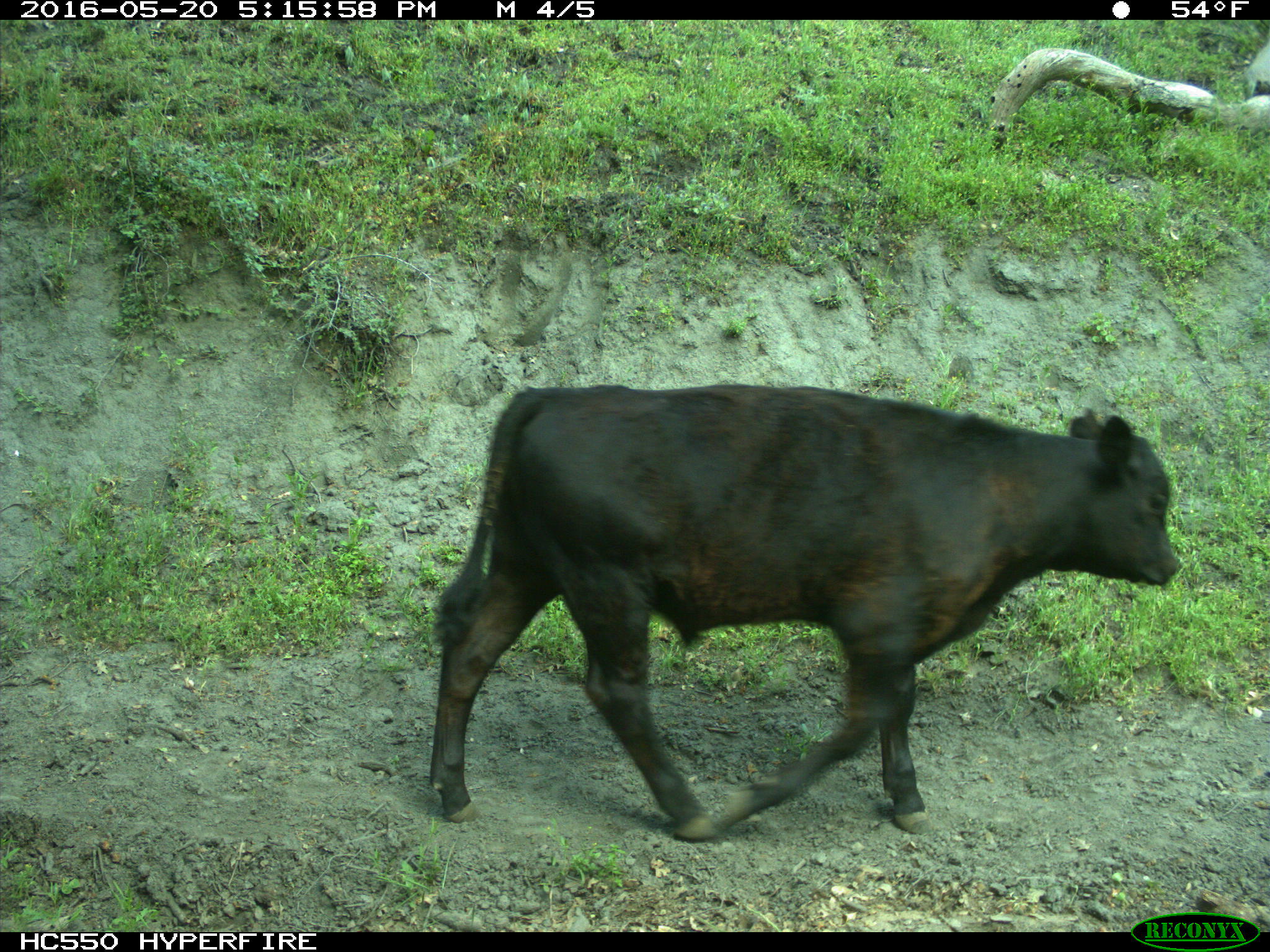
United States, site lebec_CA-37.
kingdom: Animalia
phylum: Chordata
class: Mammalia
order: Artiodactyla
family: Bovidae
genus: Bos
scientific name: Bos taurus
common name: domestic cow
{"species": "Bos taurus (domestic cow)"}